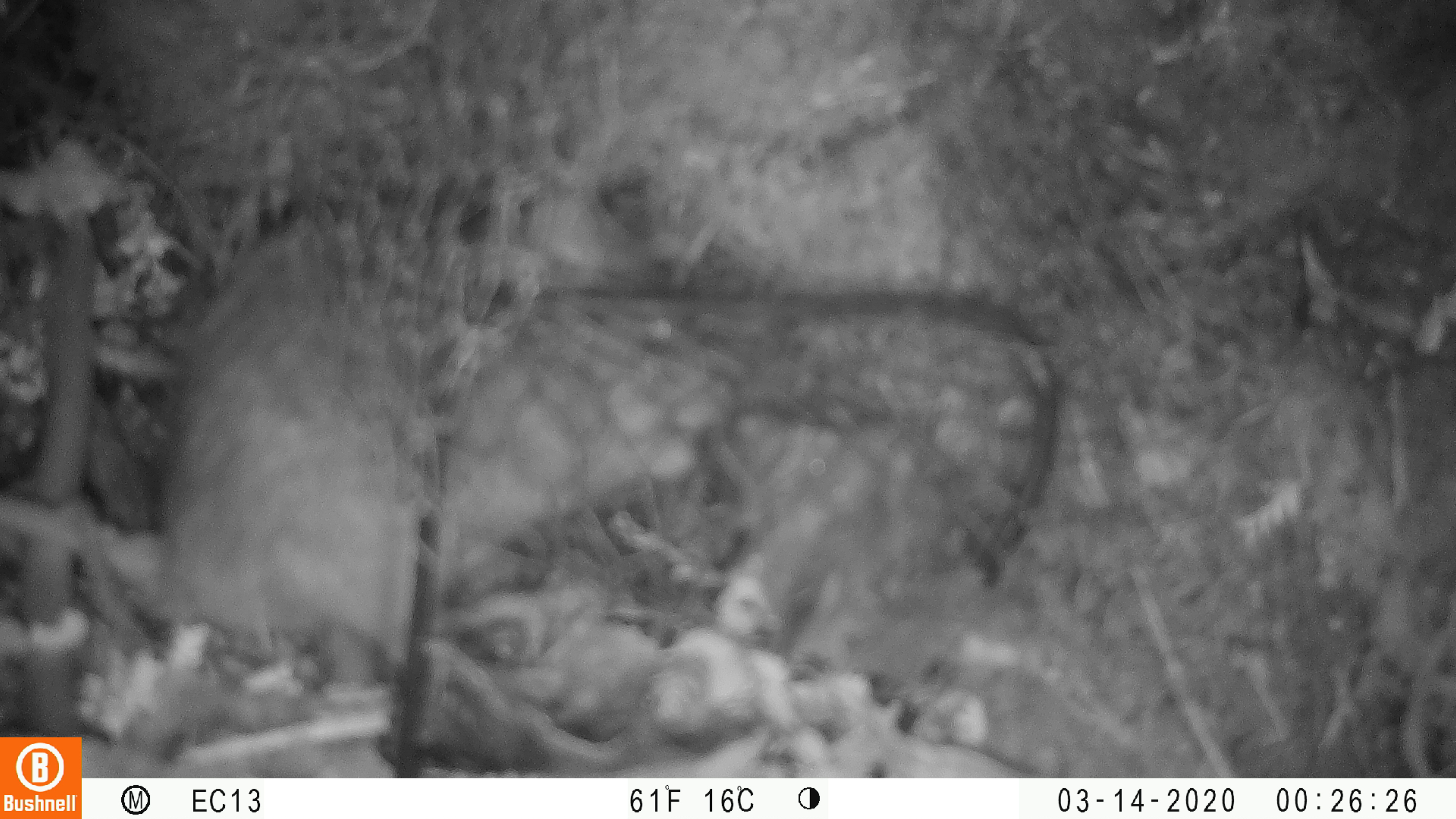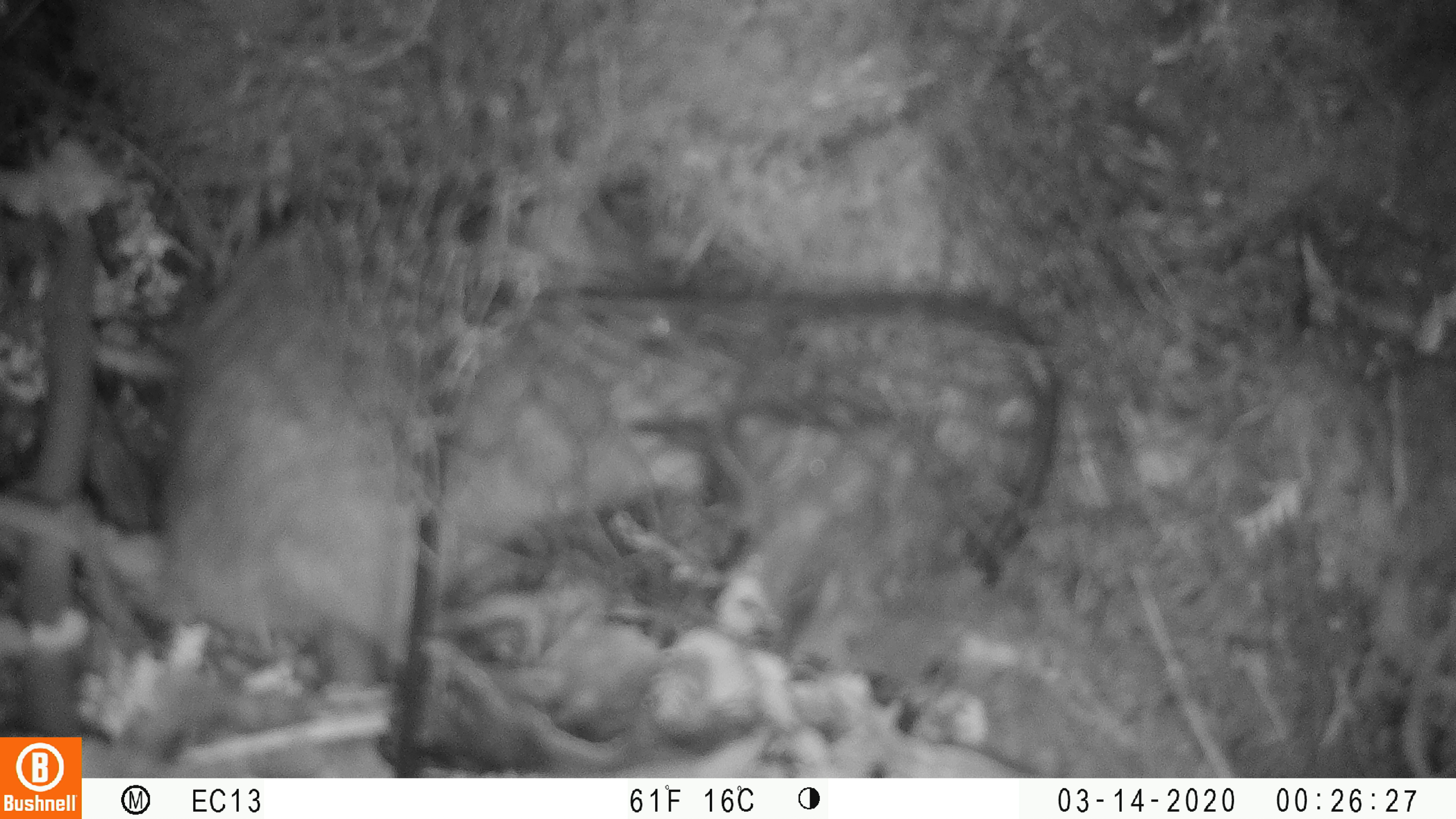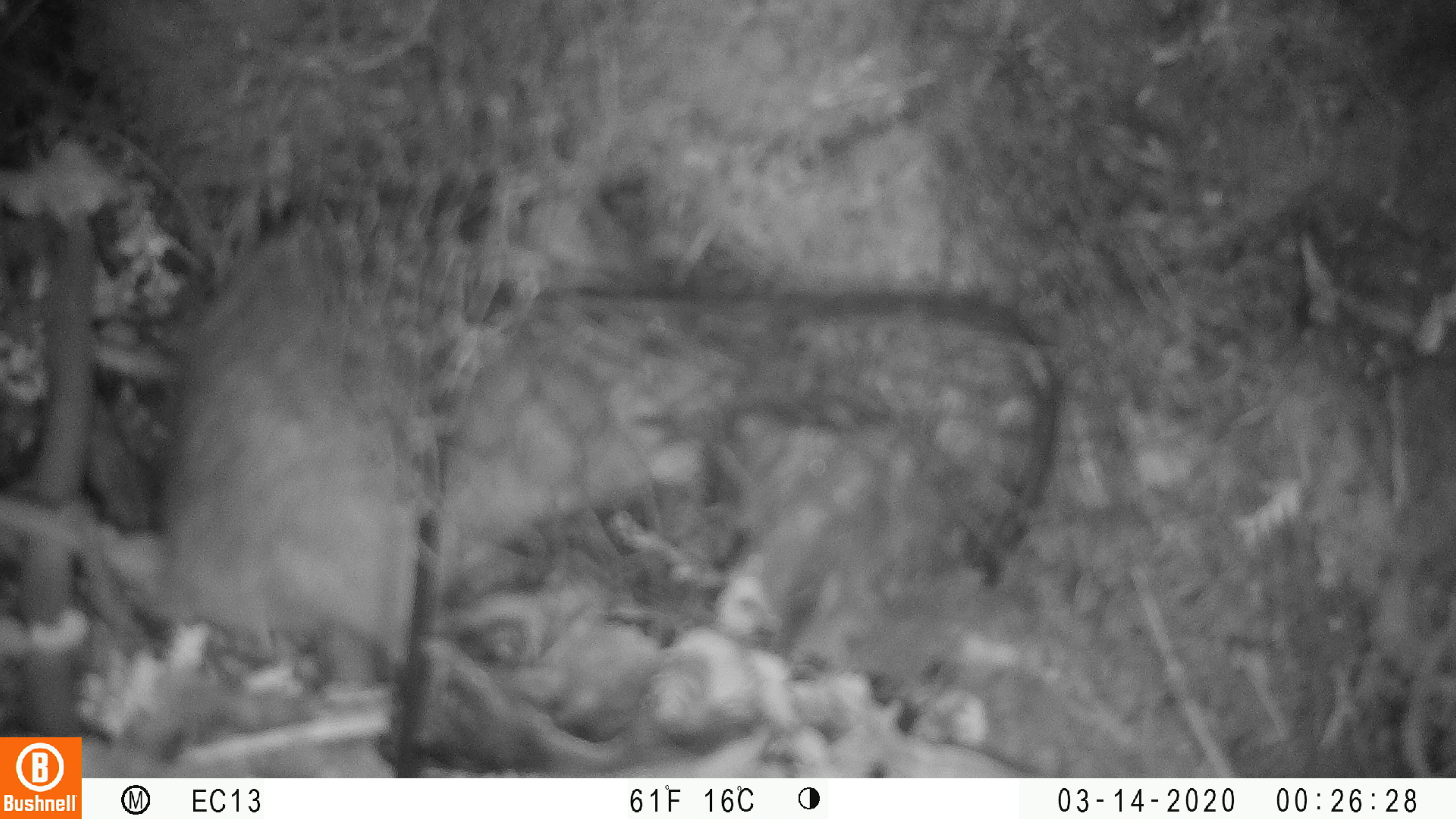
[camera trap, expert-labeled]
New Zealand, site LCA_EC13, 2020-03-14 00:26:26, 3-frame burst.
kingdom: Animalia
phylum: Chordata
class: Mammalia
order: Rodentia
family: Muridae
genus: Rattus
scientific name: Rattus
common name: rat